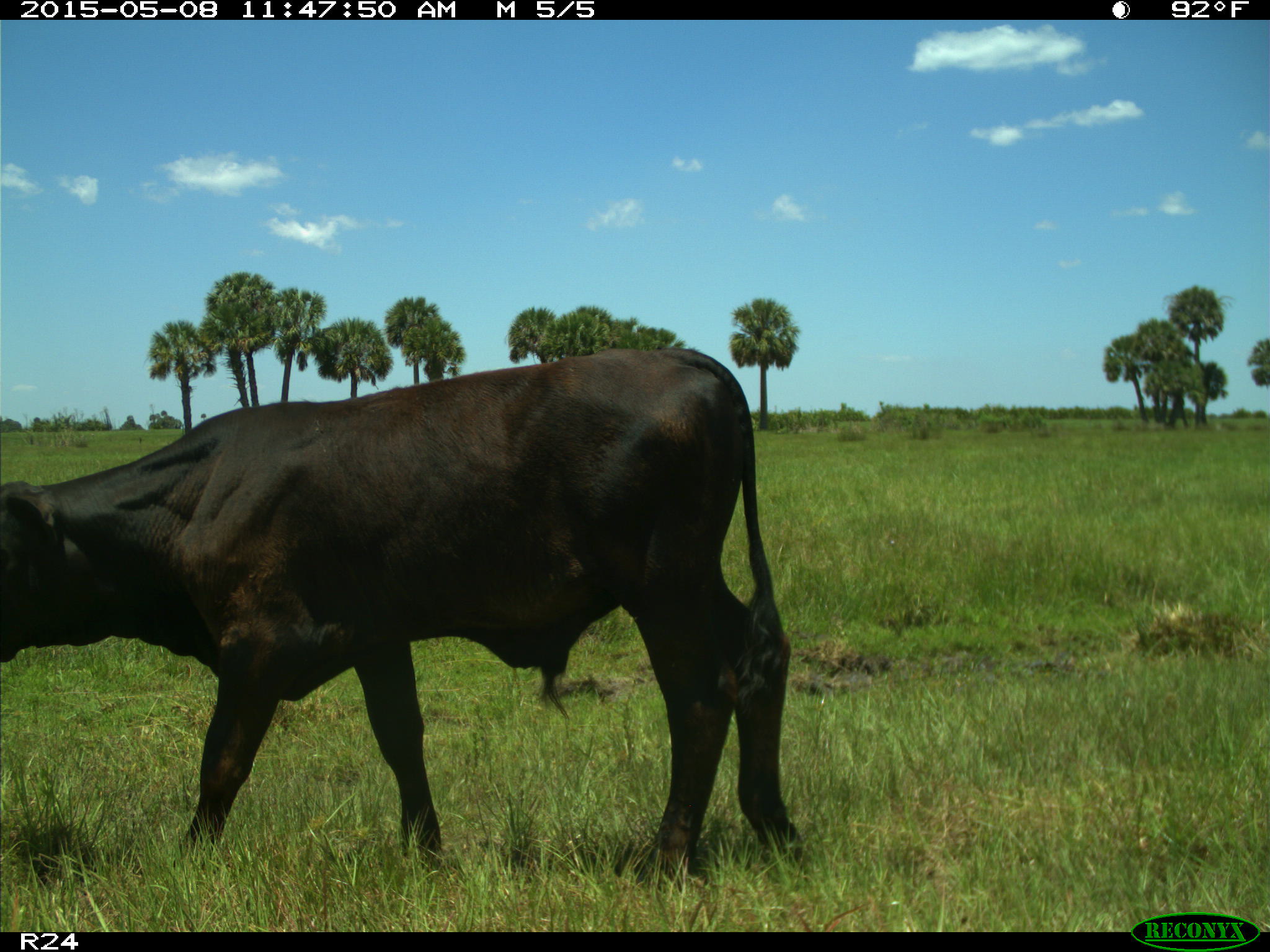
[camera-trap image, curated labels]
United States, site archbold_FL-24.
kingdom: Animalia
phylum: Chordata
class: Mammalia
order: Artiodactyla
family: Bovidae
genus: Bos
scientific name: Bos taurus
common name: domestic cow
Bos taurus (domestic cow).